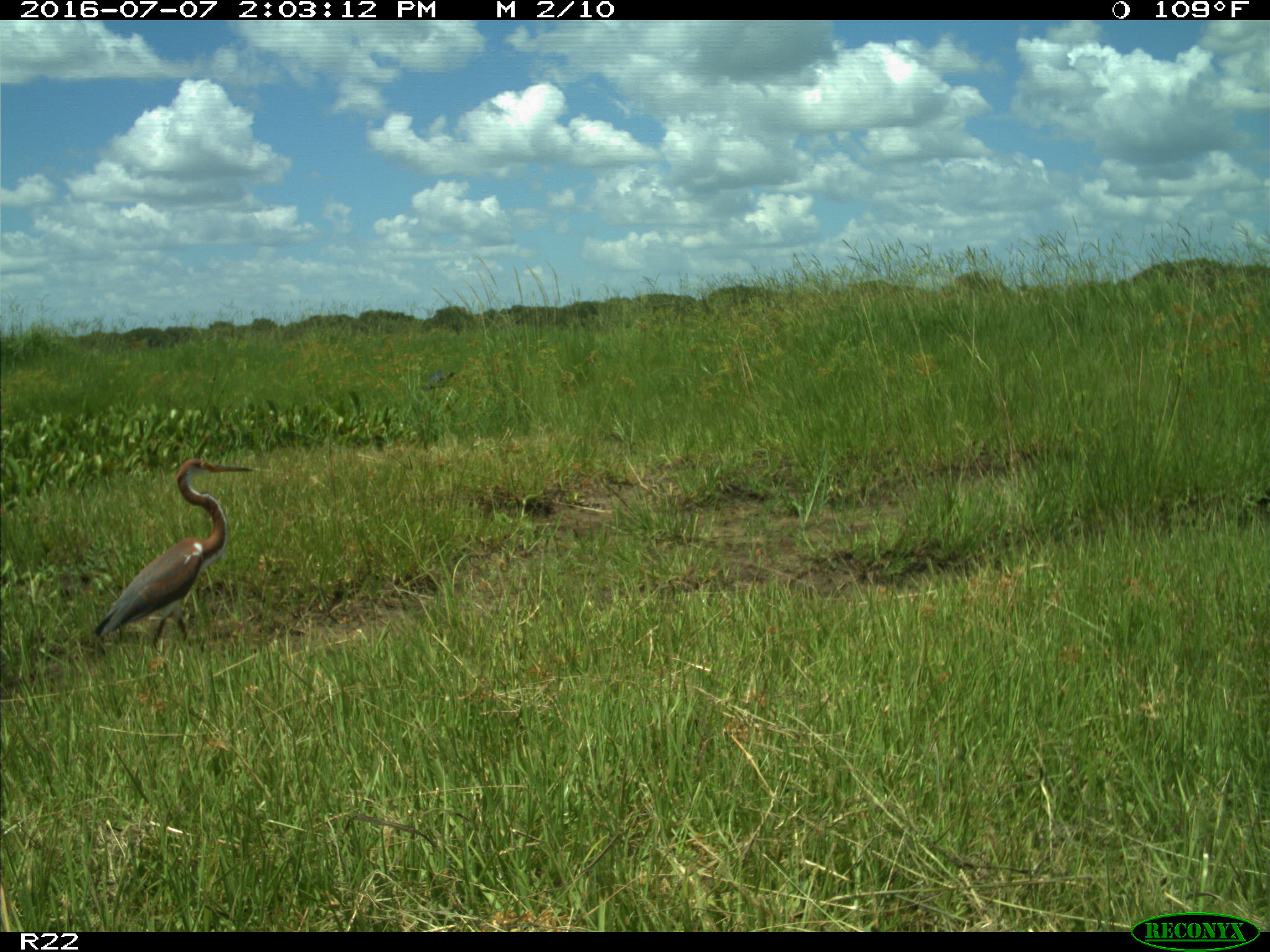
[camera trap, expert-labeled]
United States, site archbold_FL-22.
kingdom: Animalia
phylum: Chordata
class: Aves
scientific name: Aves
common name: birds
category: unidentified bird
Unidentified bird (birds) (Aves).